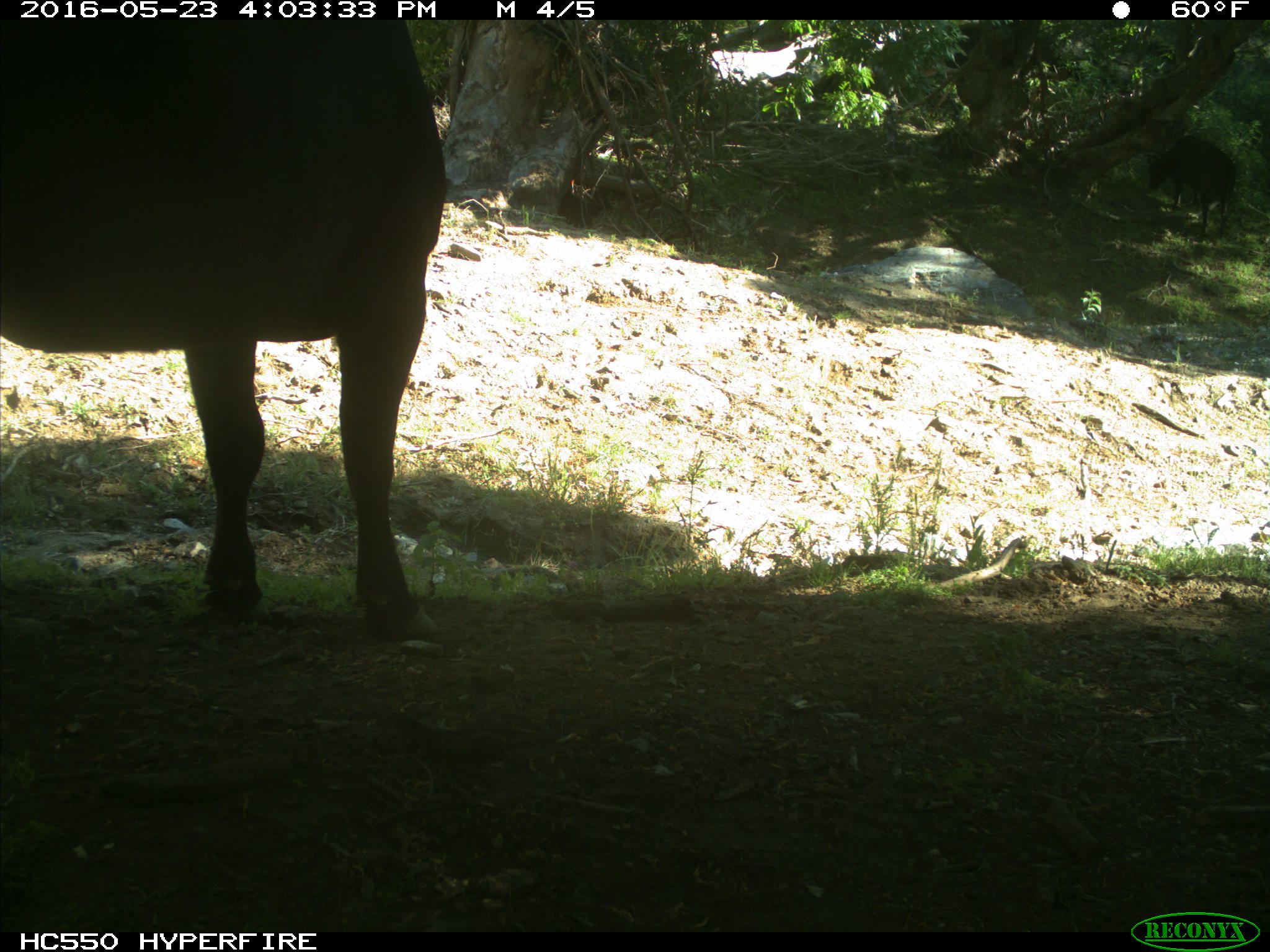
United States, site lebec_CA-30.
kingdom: Animalia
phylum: Chordata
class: Mammalia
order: Artiodactyla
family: Bovidae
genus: Bos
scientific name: Bos taurus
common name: domestic cow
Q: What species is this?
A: Bos taurus (domestic cow).